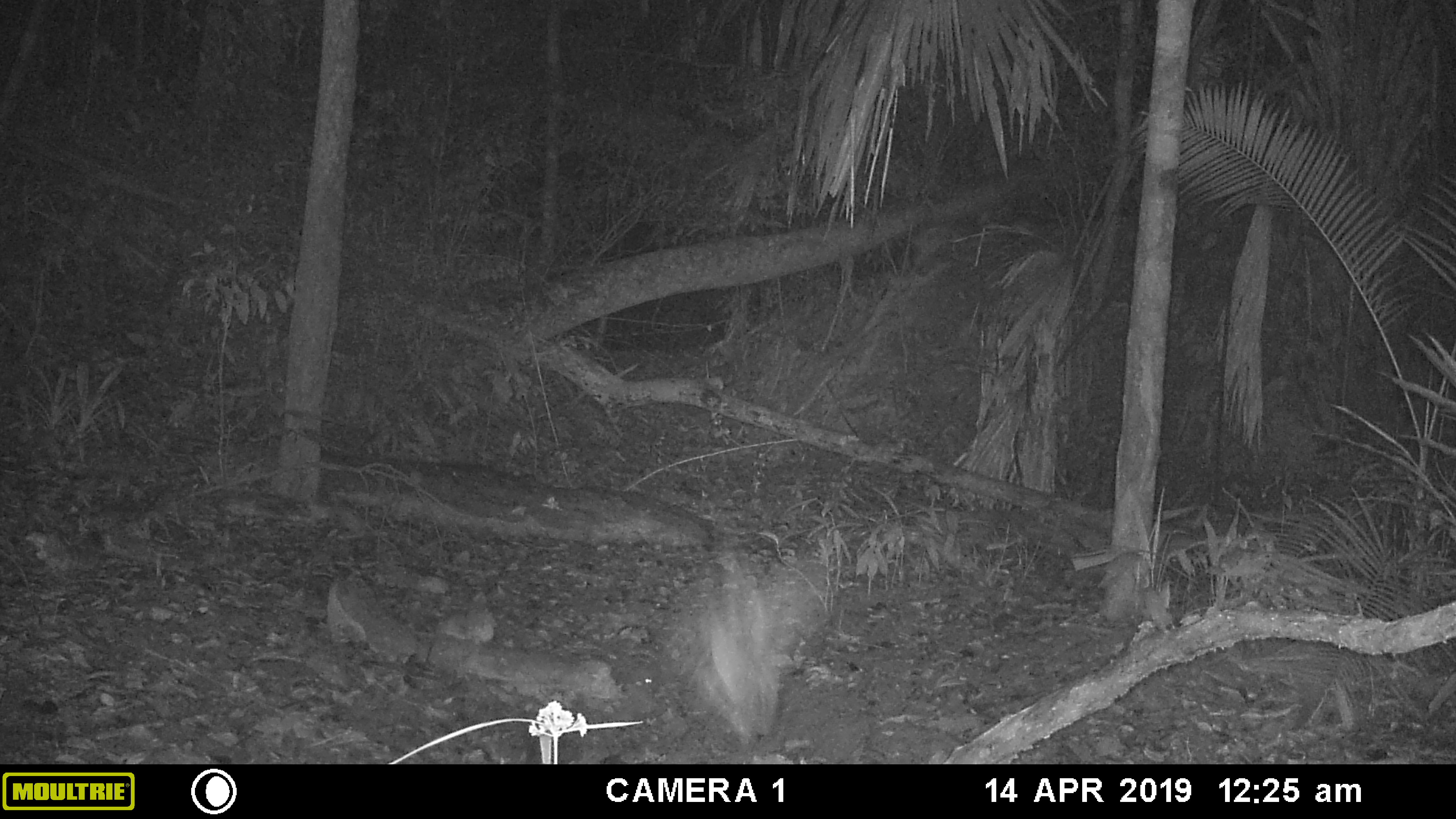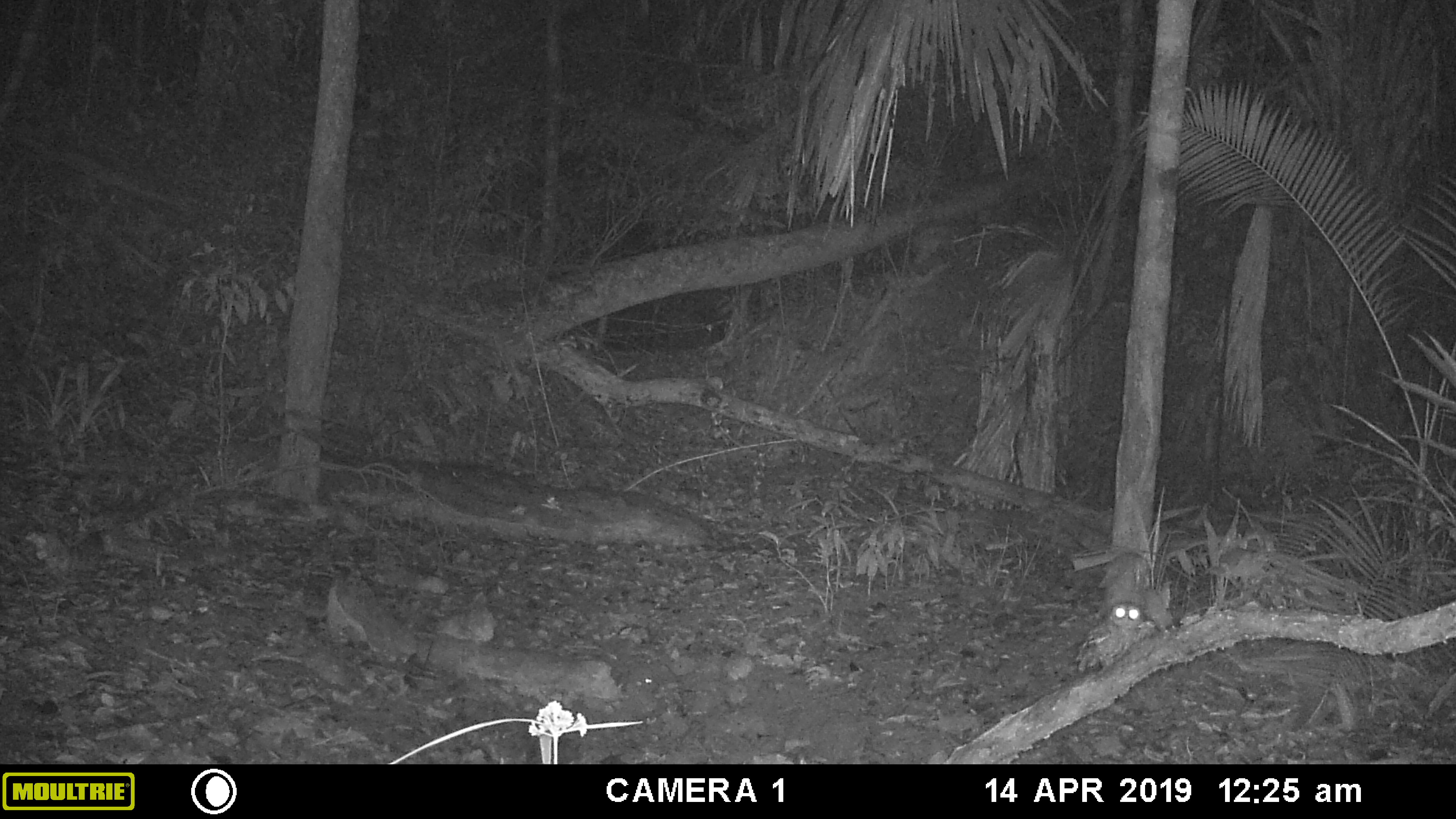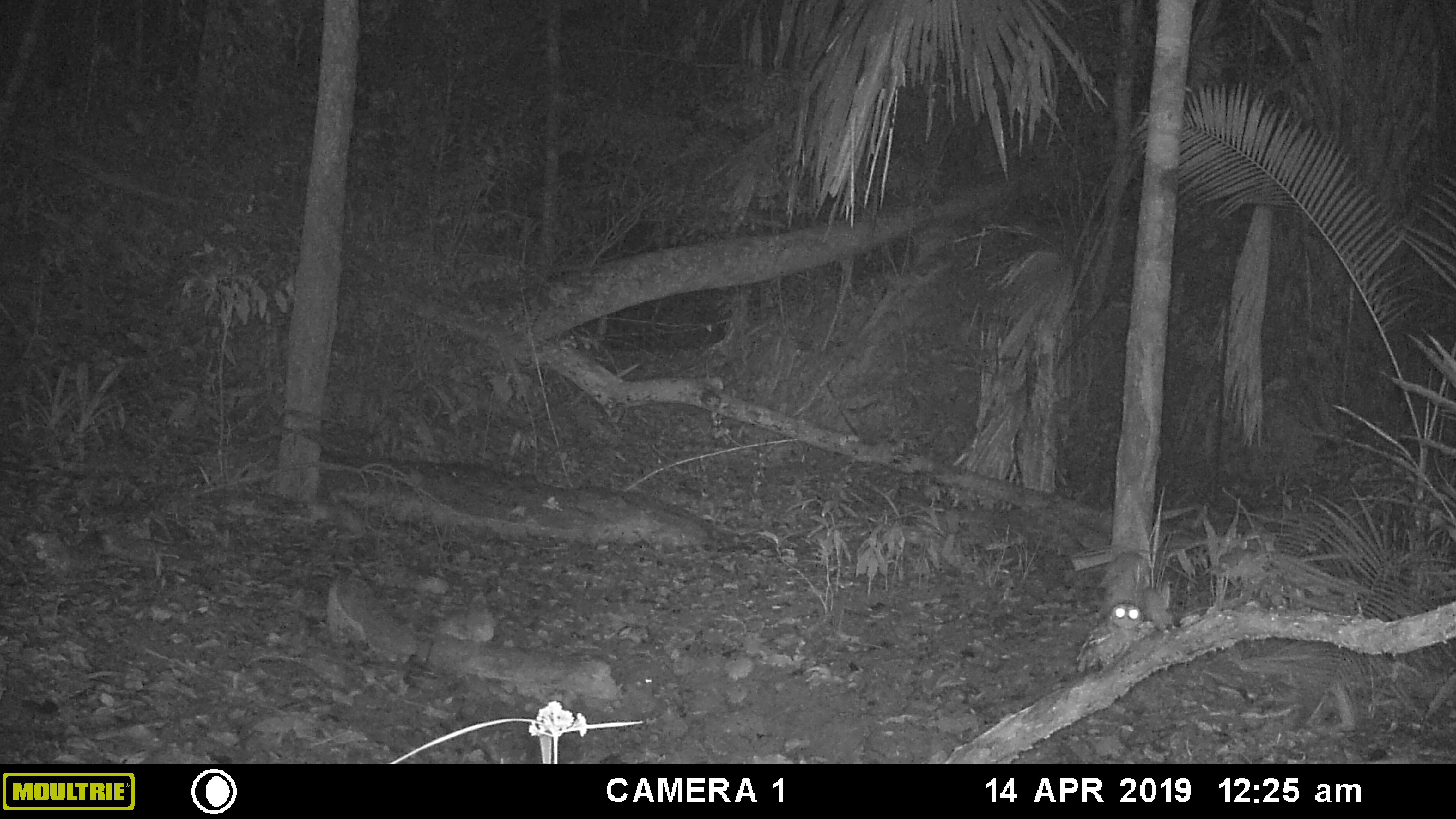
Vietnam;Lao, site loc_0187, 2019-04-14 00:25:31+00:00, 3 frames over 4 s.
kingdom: Animalia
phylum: Chordata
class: Mammalia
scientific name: Mammalia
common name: mammal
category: unidentified small mammal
Unidentified small mammal (mammal) (Mammalia). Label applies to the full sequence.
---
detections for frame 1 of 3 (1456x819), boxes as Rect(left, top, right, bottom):
unidentified small mammal: Rect(675, 554, 824, 739)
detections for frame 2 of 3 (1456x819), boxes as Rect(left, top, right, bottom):
unidentified small mammal: Rect(1073, 601, 1144, 676)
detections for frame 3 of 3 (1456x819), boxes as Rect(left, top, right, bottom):
unidentified small mammal: Rect(1075, 603, 1144, 674)